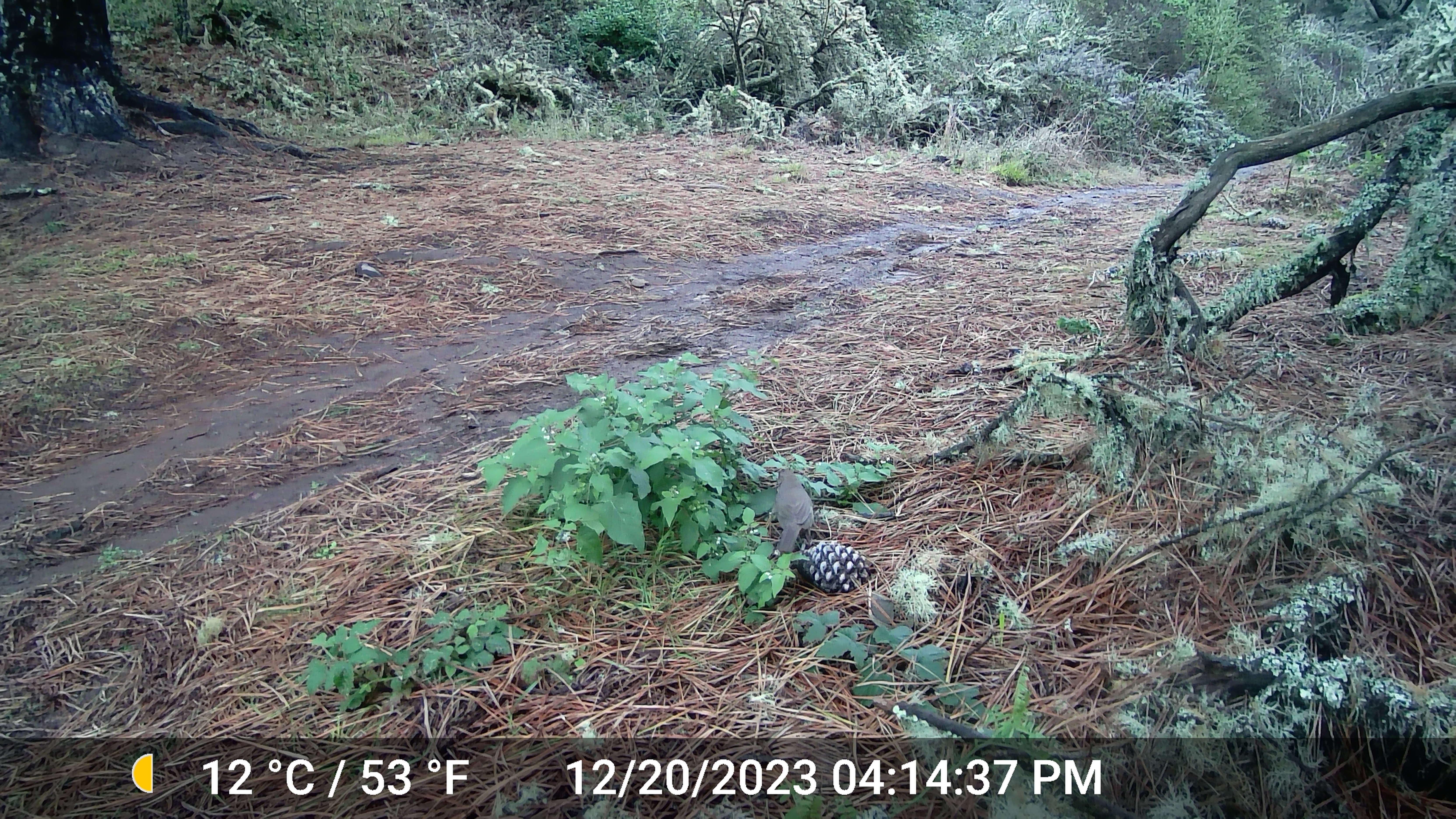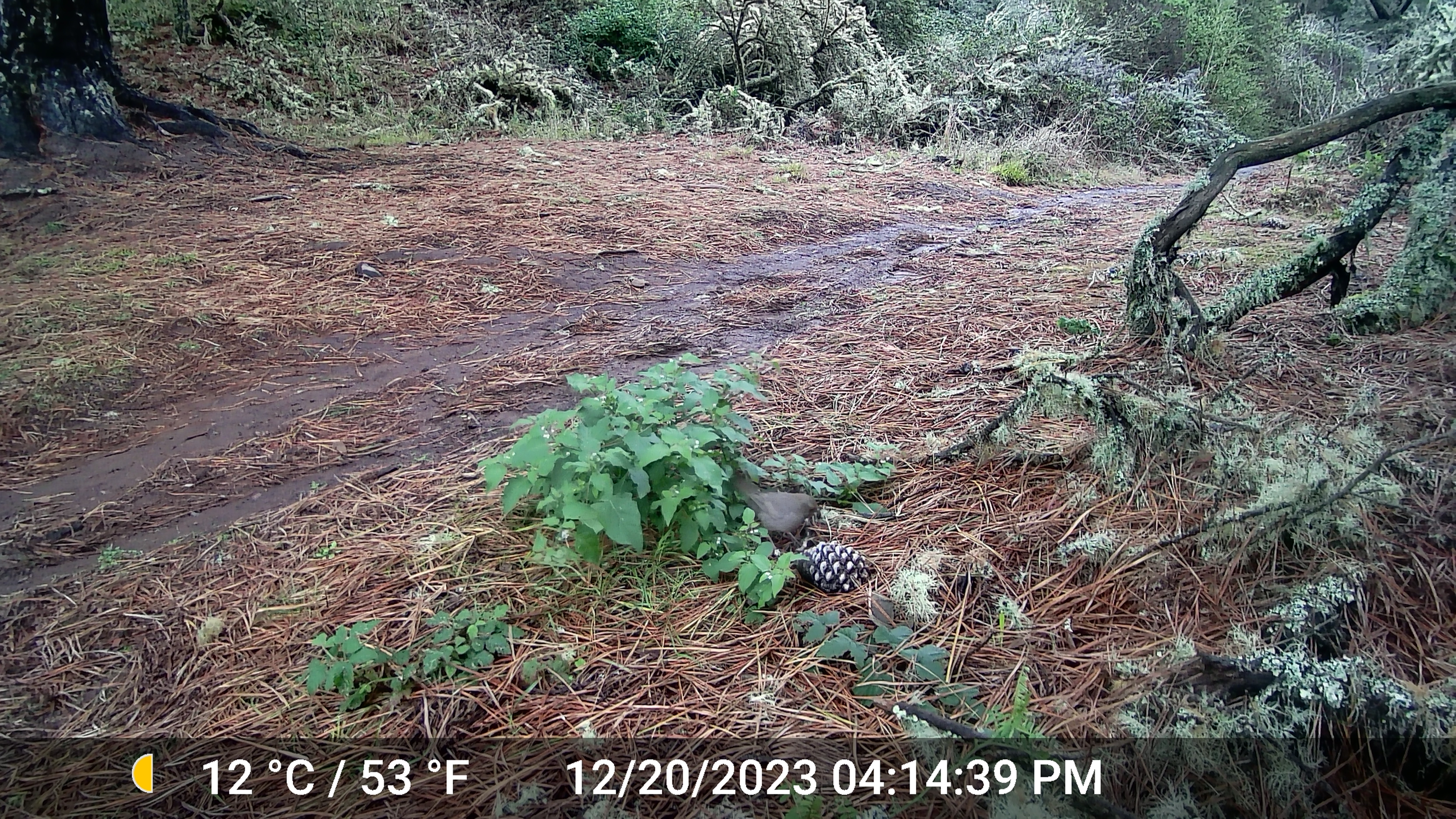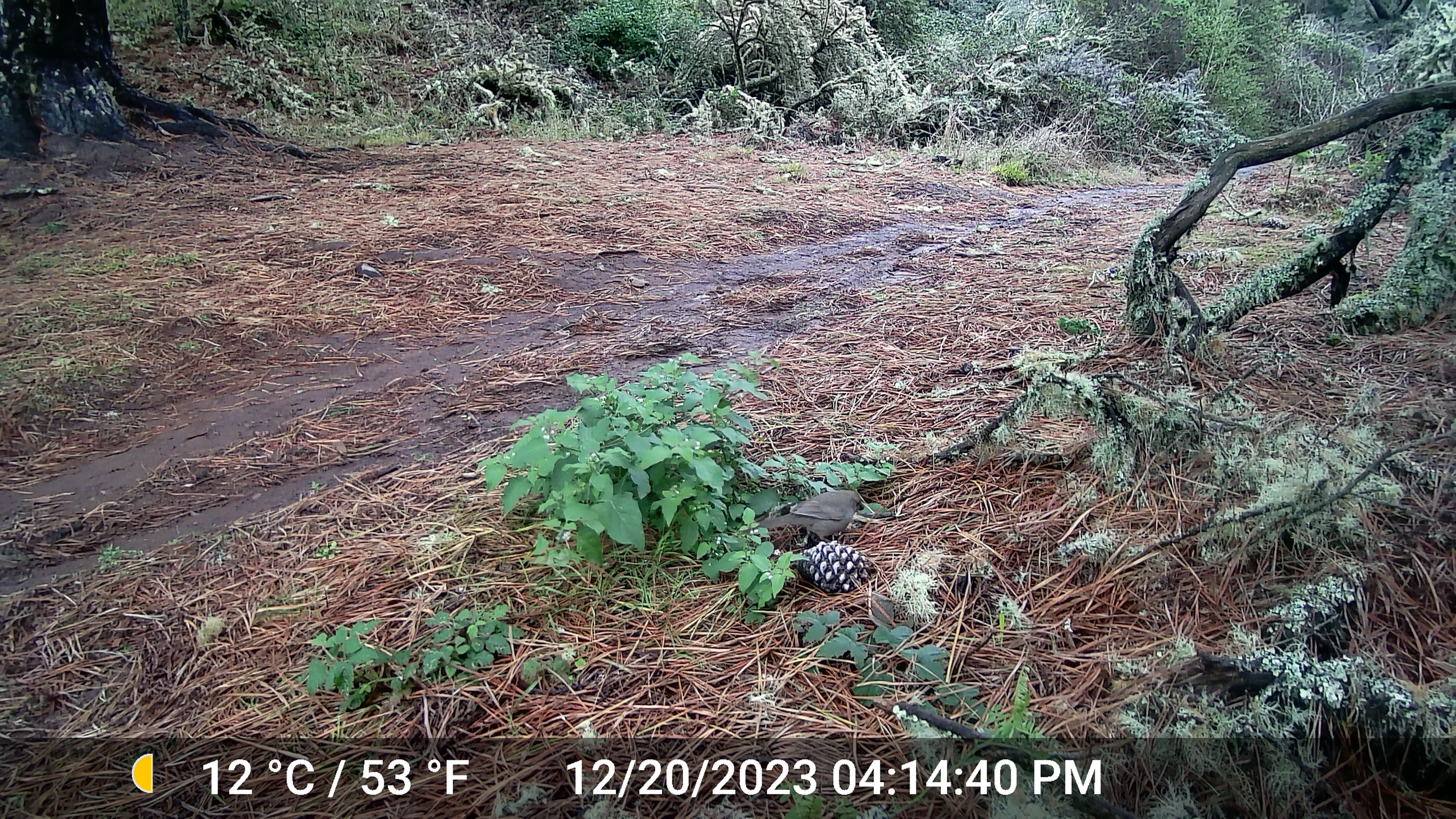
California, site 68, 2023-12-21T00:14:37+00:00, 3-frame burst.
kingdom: Animalia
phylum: Chordata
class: Aves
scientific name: Aves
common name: bird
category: unknown bird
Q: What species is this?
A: Unknown bird (bird) (Aves).